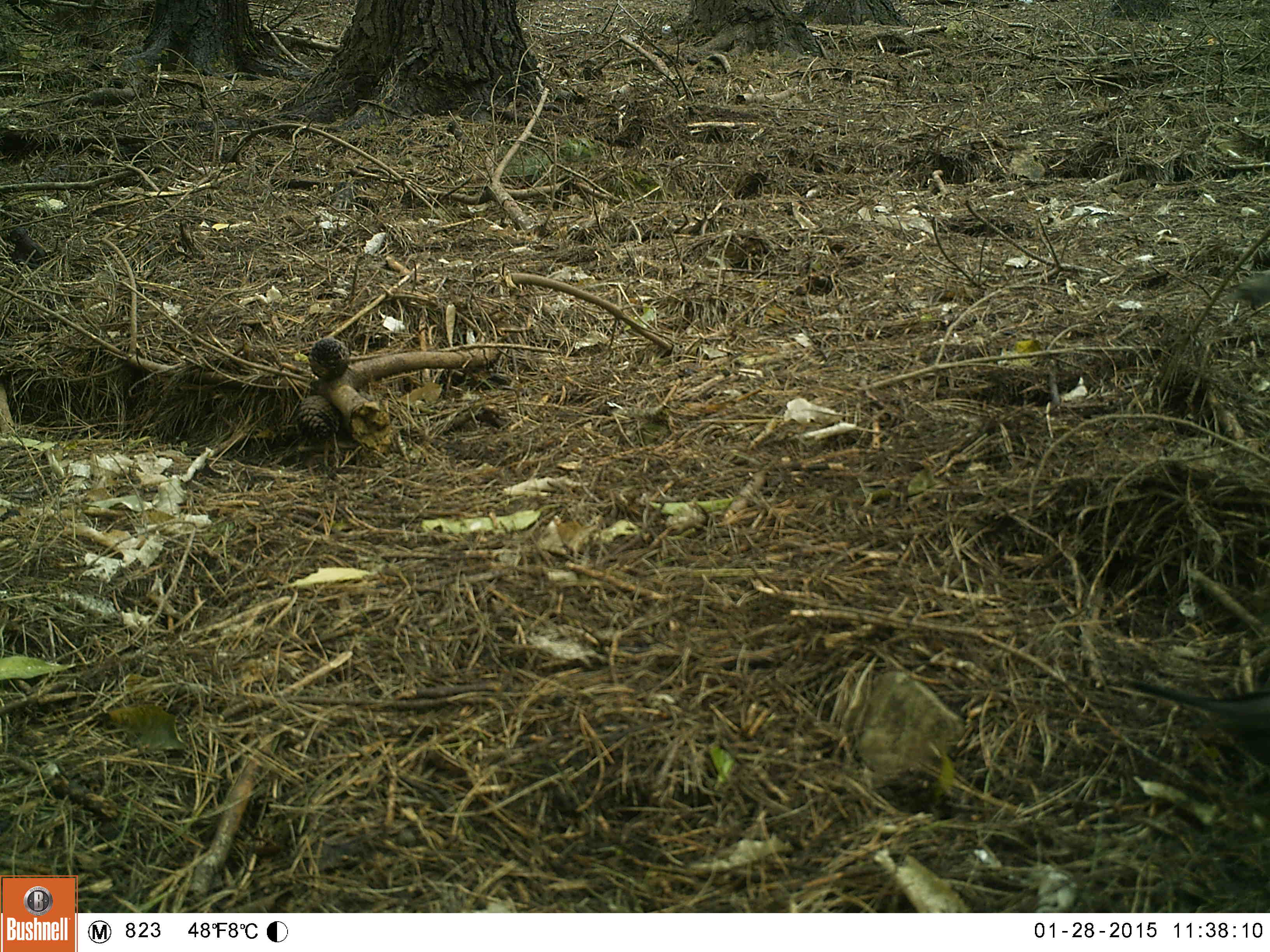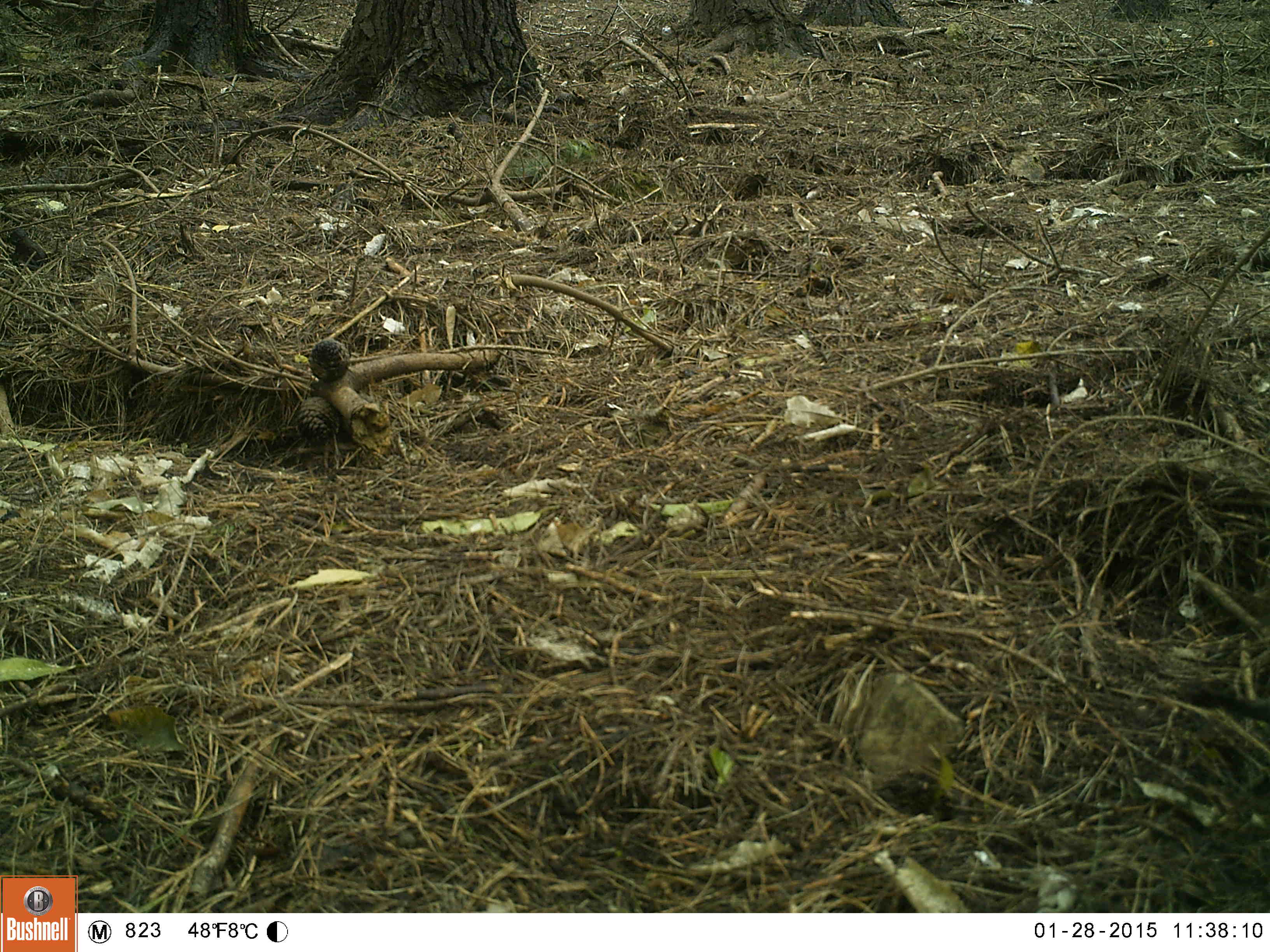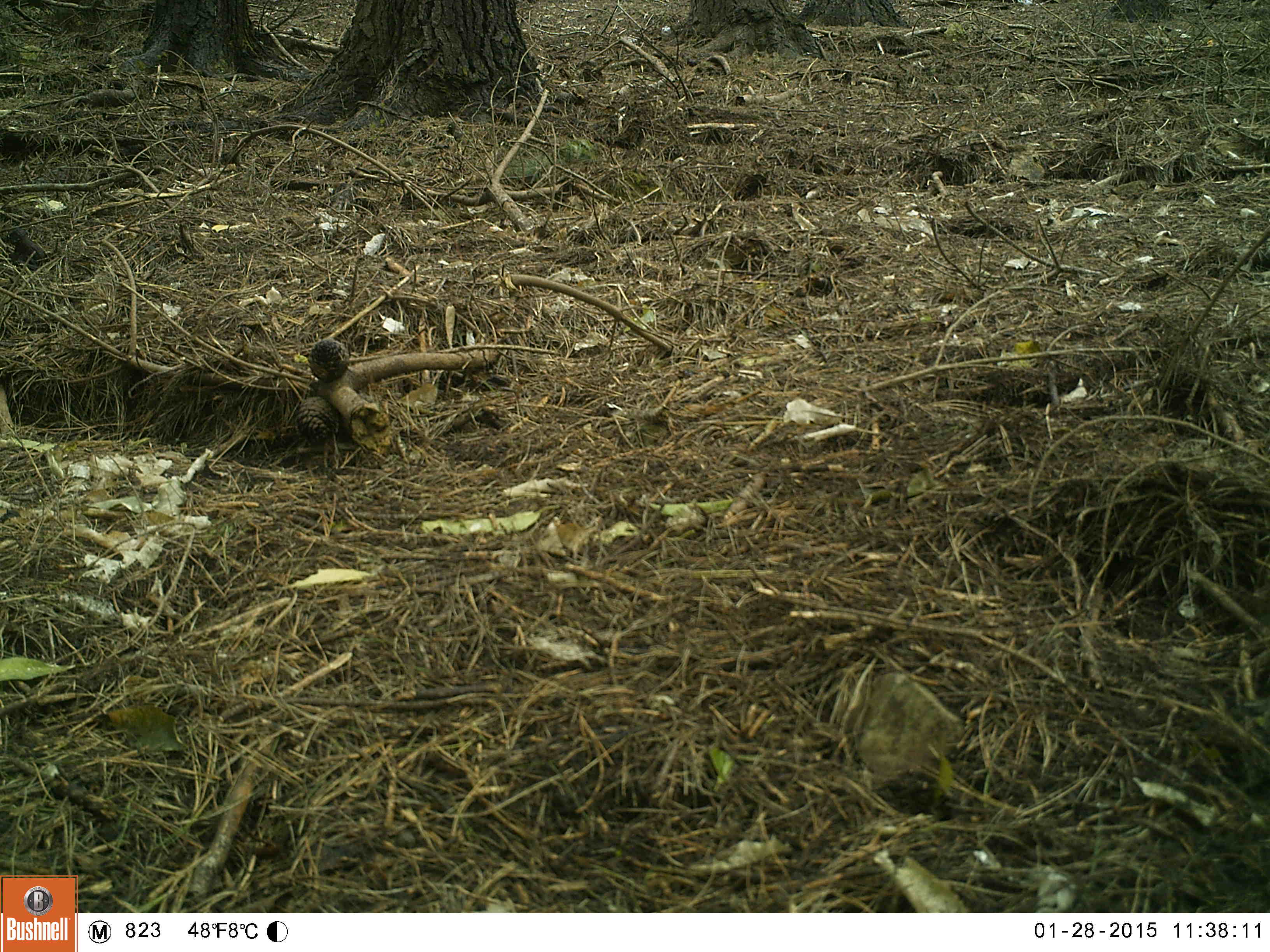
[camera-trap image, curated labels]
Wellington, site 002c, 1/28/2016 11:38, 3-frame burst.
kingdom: Animalia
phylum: Chordata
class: Aves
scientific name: Aves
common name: bird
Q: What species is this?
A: Bird (Aves).